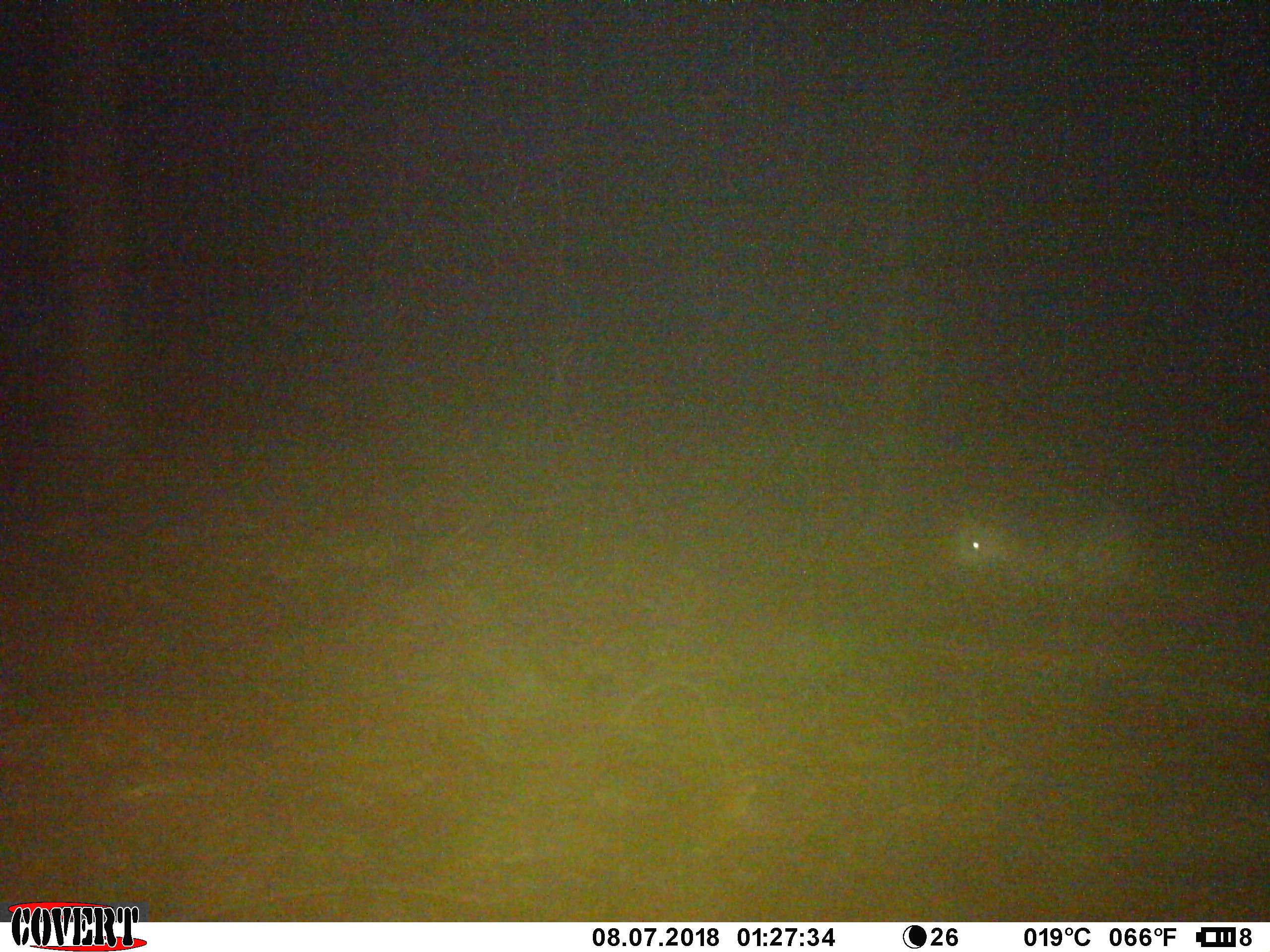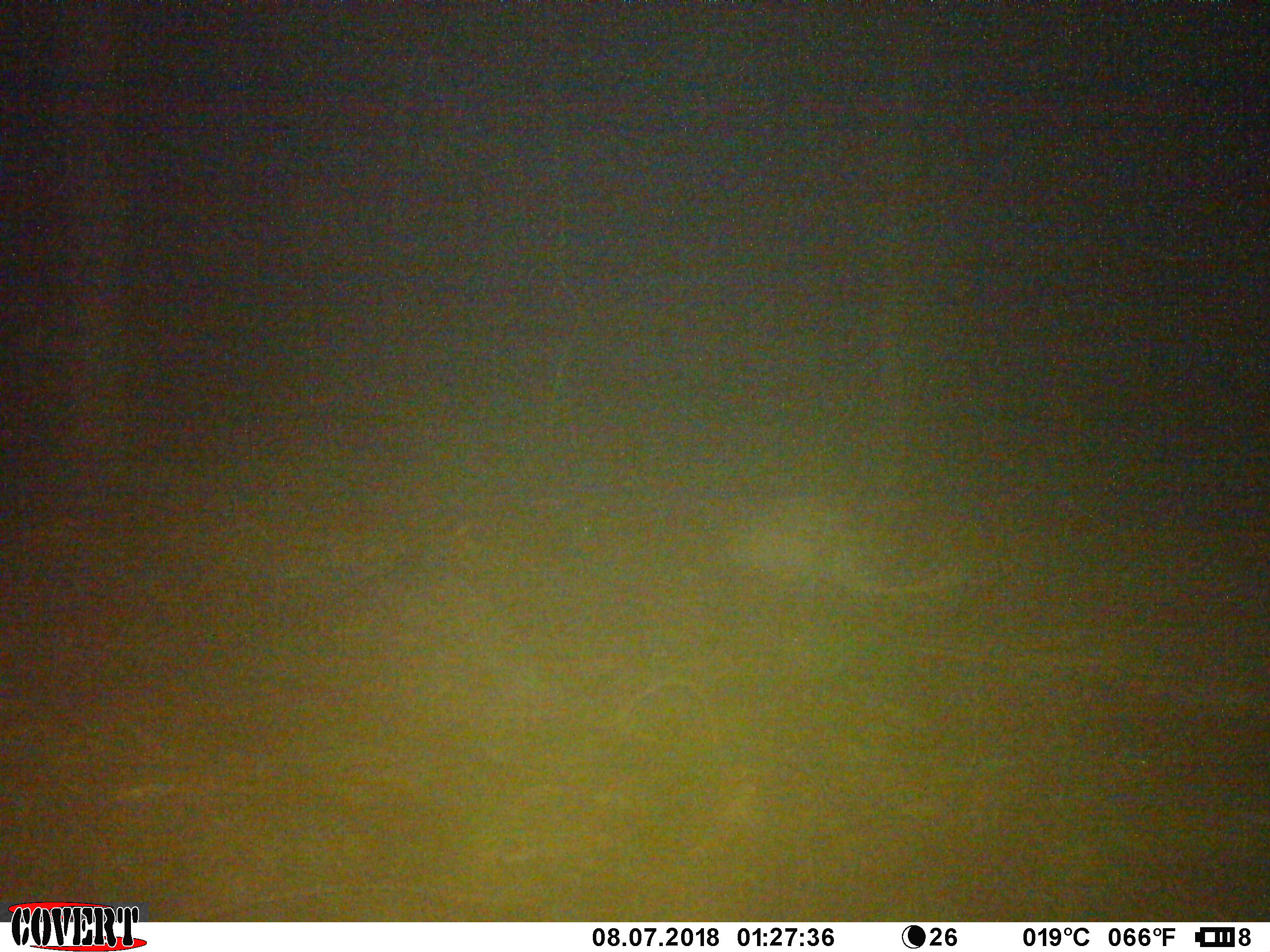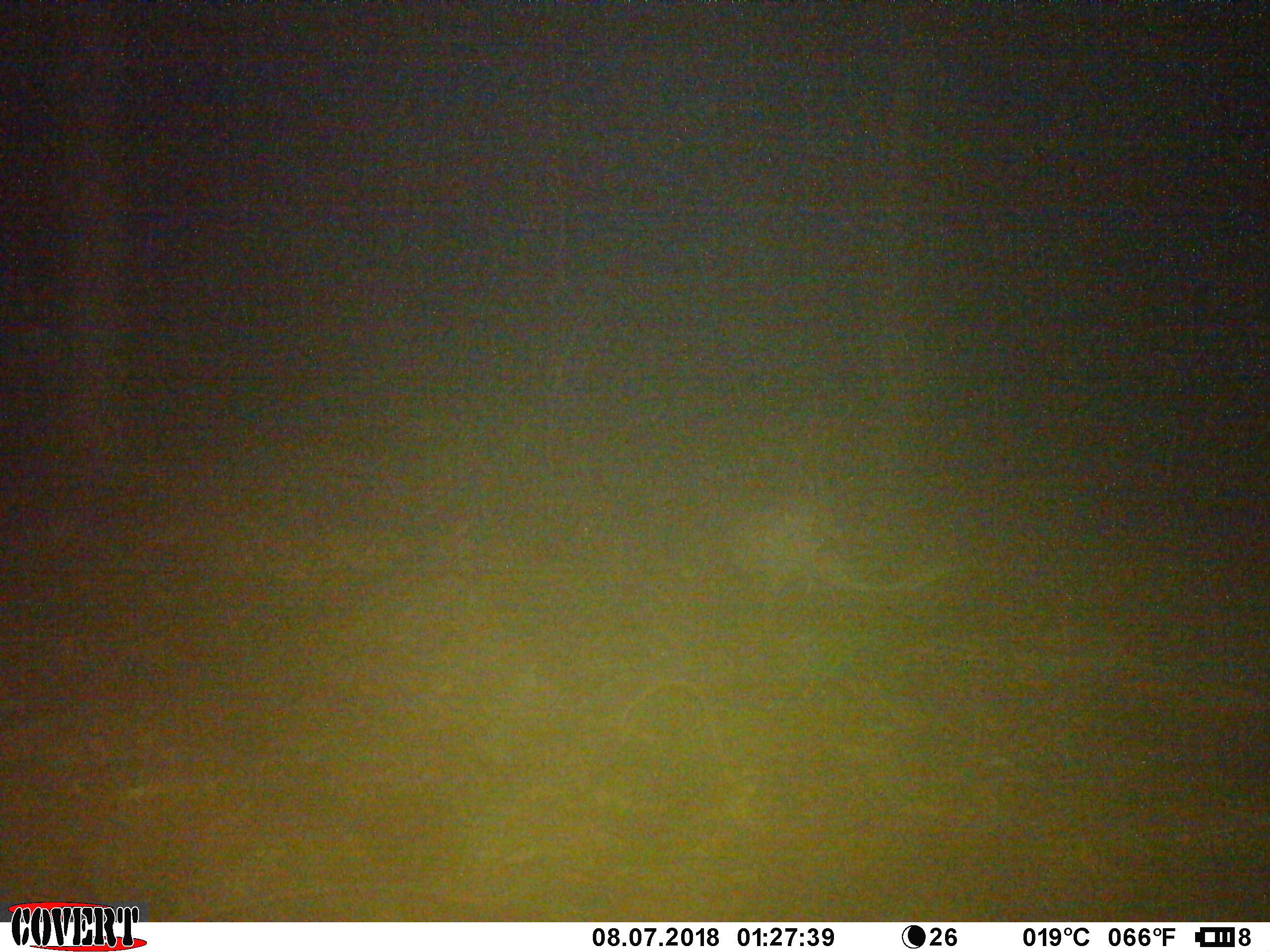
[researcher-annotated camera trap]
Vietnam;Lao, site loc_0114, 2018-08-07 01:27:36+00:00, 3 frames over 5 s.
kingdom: Animalia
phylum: Chordata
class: Mammalia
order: Rodentia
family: Hystricidae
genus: Atherurus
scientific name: Atherurus macrourus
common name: asiatic brush-tailed porcupine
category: asiatic brush tailed porcupine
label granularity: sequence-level